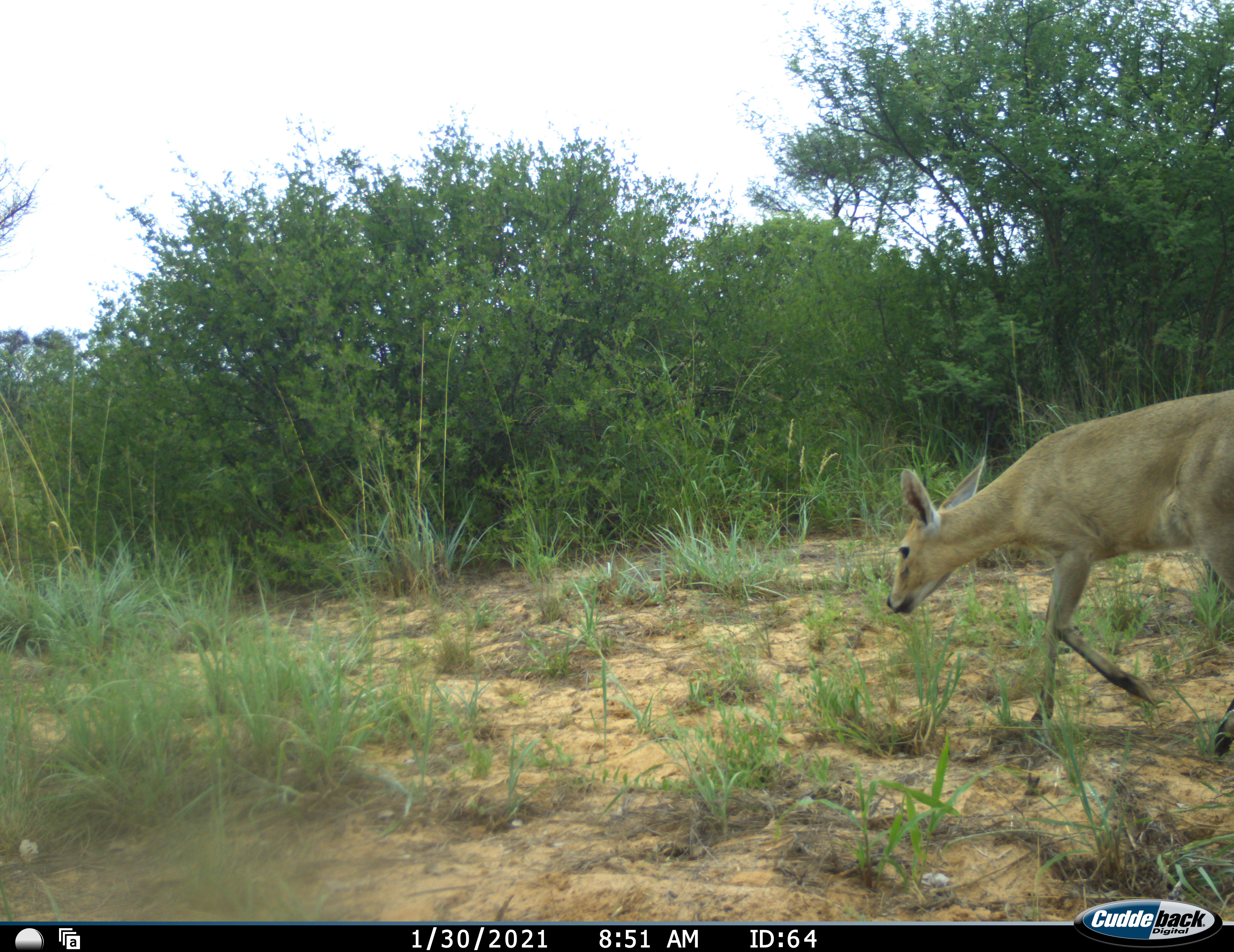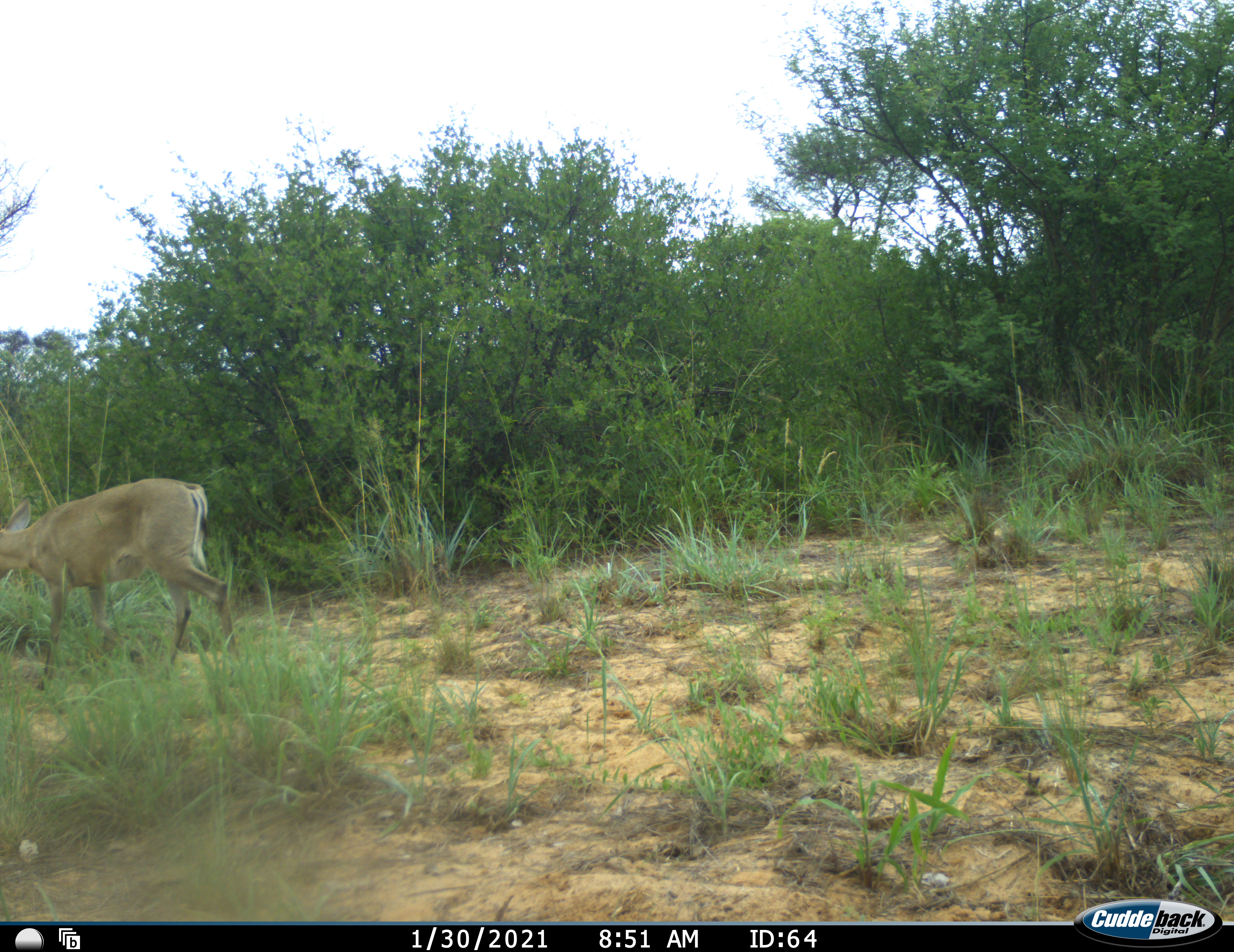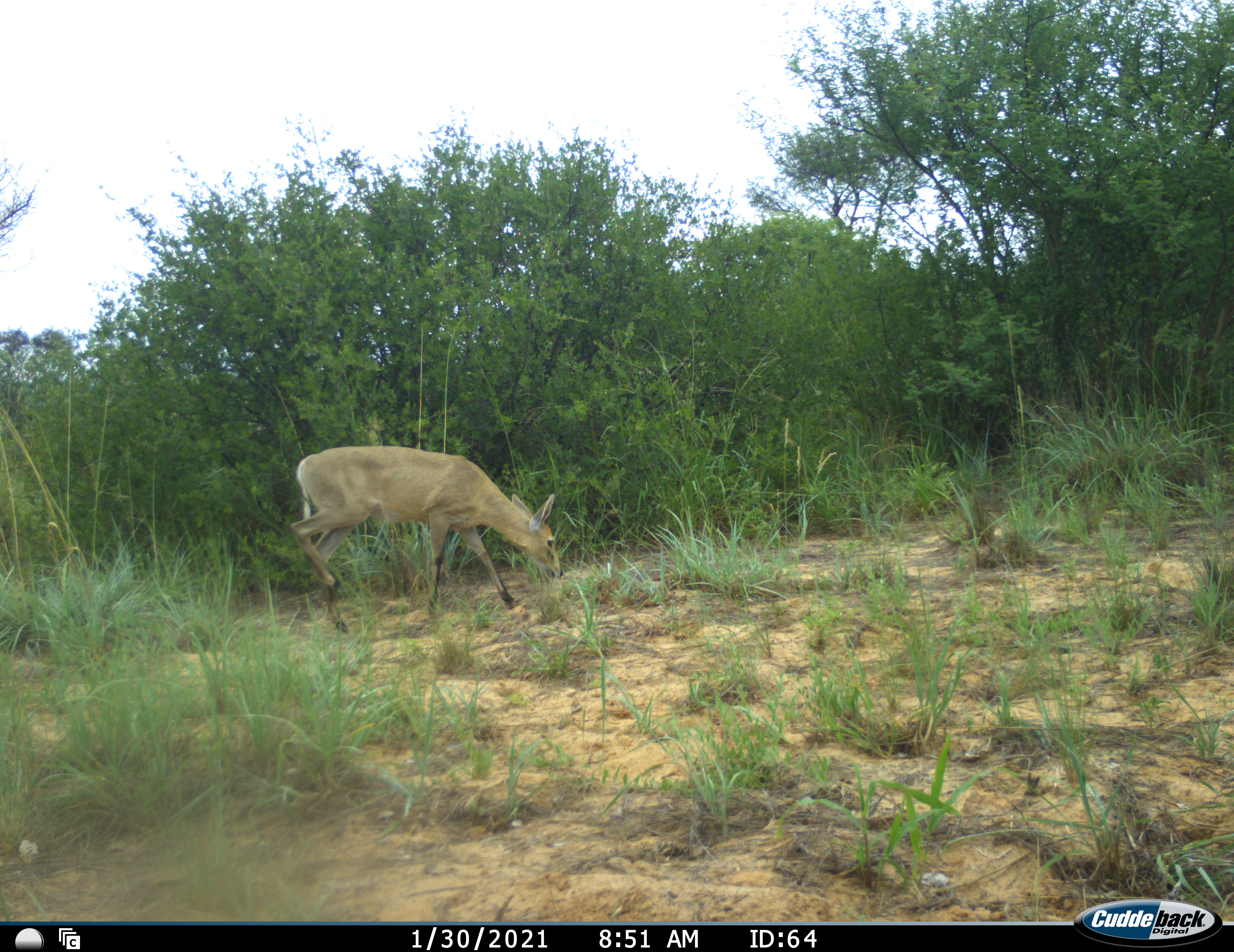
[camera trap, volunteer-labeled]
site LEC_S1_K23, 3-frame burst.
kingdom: Animalia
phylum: Chordata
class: Mammalia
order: Artiodactyla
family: Bovidae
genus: Sylvicapra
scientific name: Sylvicapra grimmia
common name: common duiker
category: duikercommongrey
Duikercommongrey (common duiker) (Sylvicapra grimmia), count 1. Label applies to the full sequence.